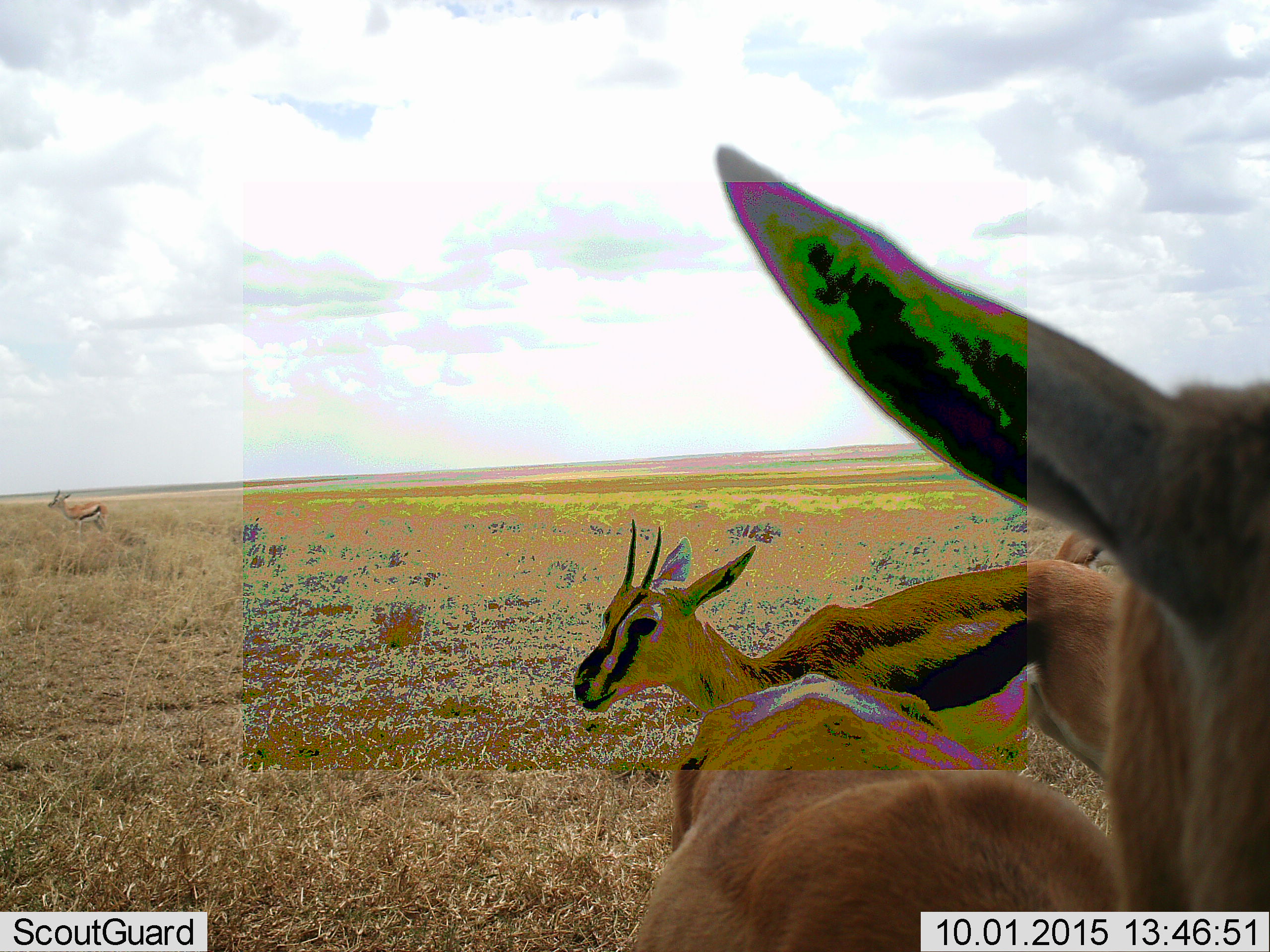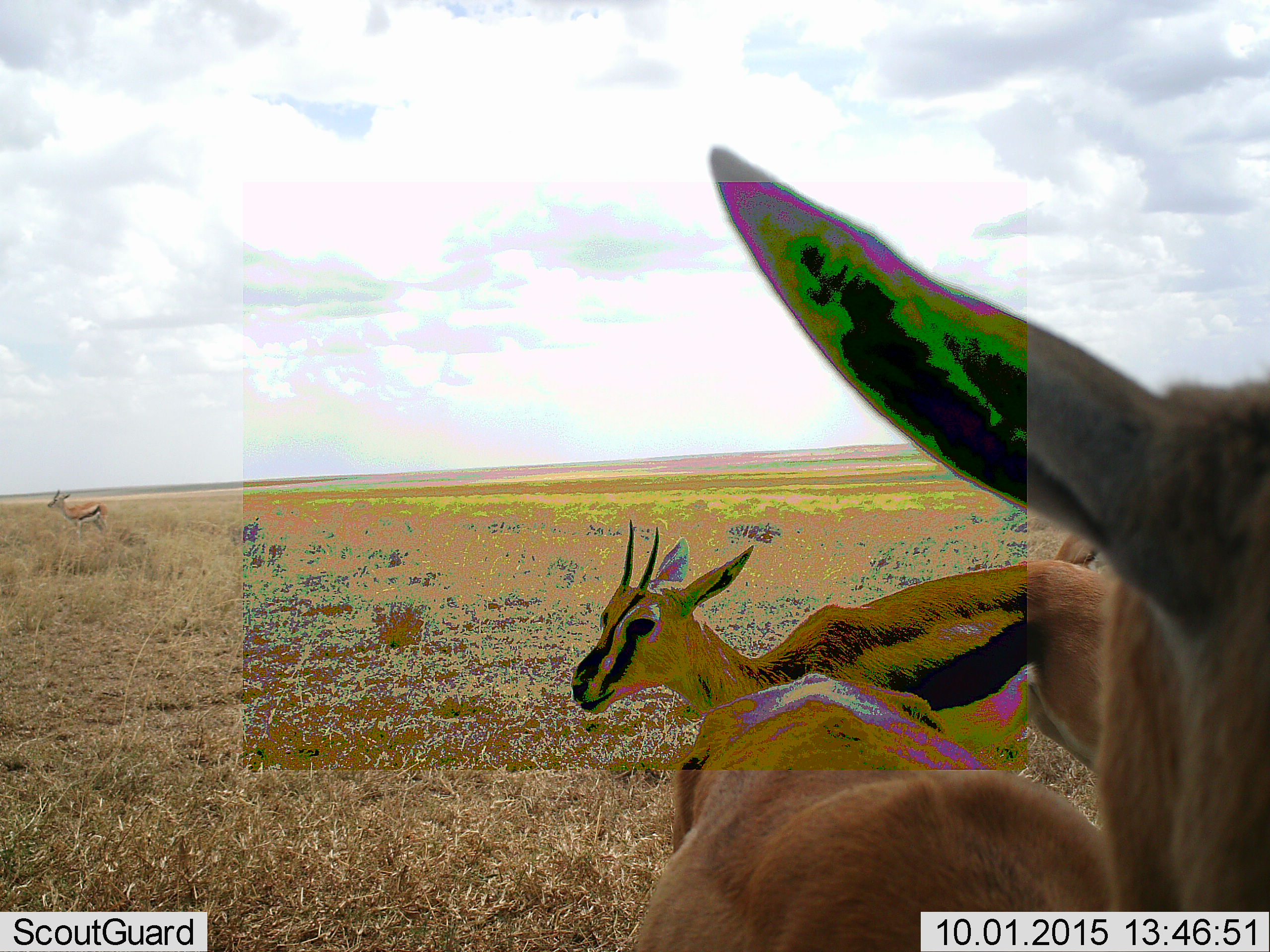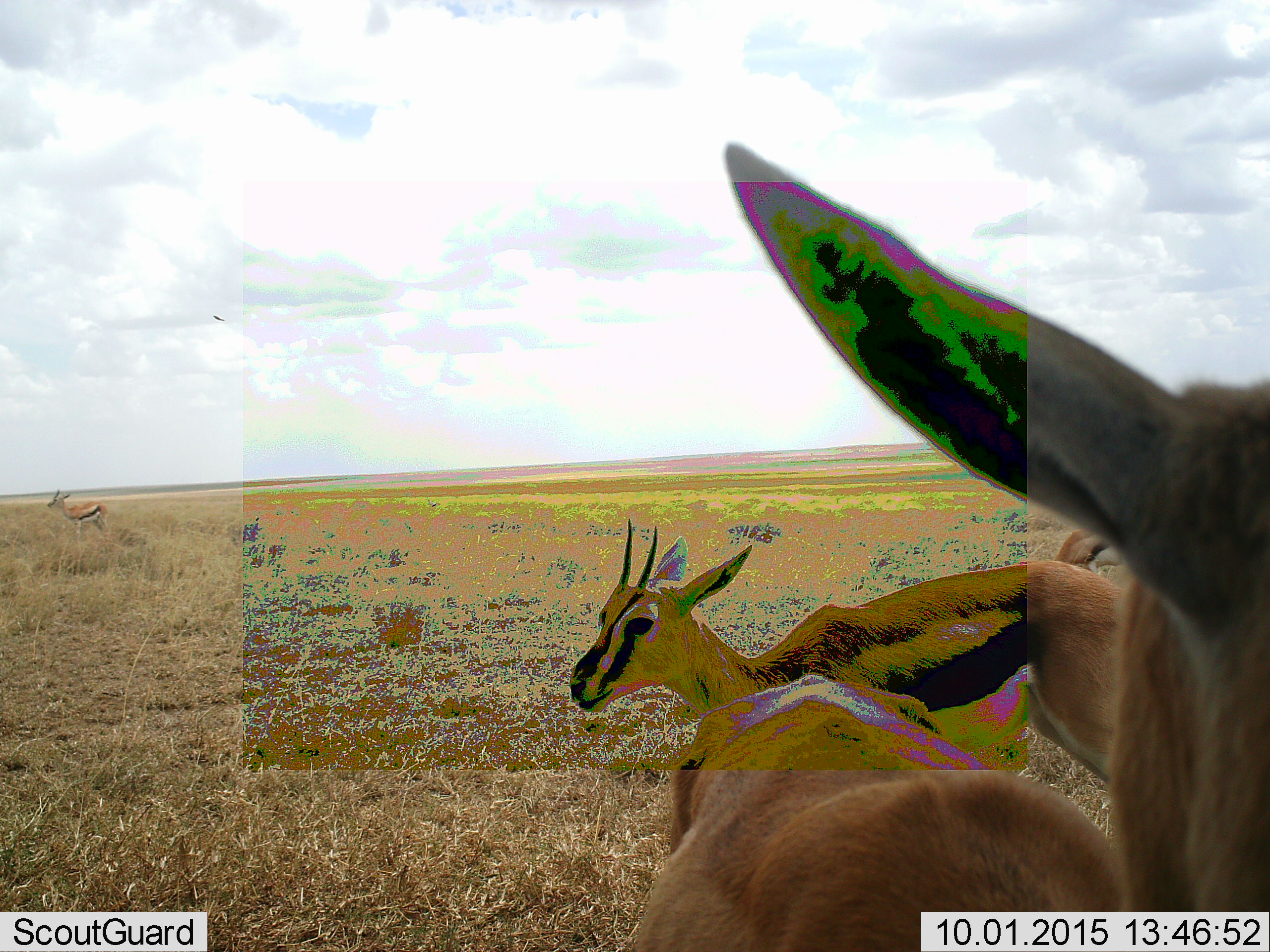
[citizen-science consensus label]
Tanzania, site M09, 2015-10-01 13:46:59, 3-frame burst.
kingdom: Animalia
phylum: Chordata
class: Mammalia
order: Artiodactyla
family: Bovidae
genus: Eudorcas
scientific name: Eudorcas thomsonii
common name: thomson's gazelle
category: gazellethomsons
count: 4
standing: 83%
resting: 0%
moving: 50%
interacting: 0%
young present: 0%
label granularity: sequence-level